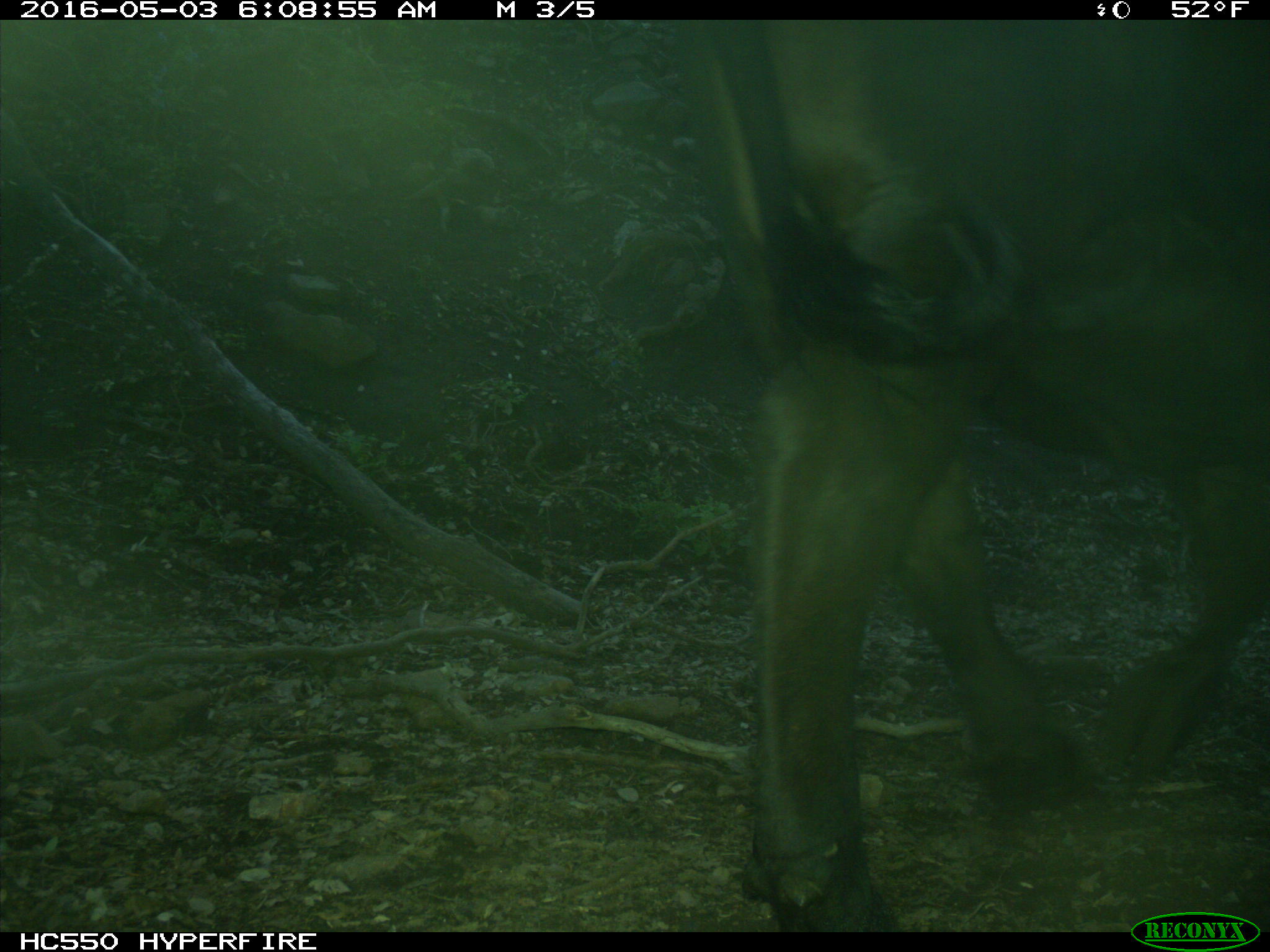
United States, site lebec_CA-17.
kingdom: Animalia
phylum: Chordata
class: Mammalia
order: Artiodactyla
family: Bovidae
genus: Bos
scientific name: Bos taurus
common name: domestic cow